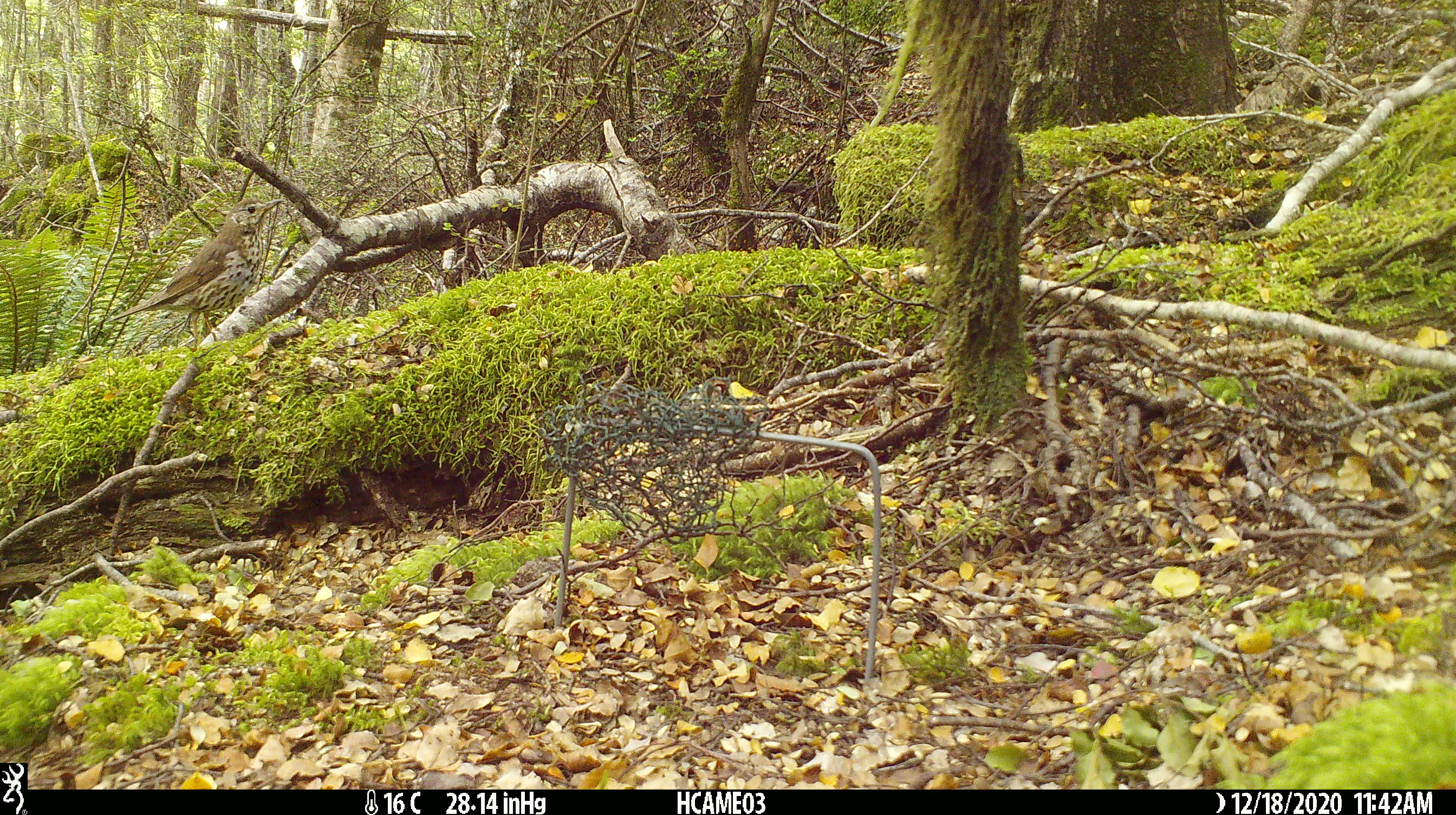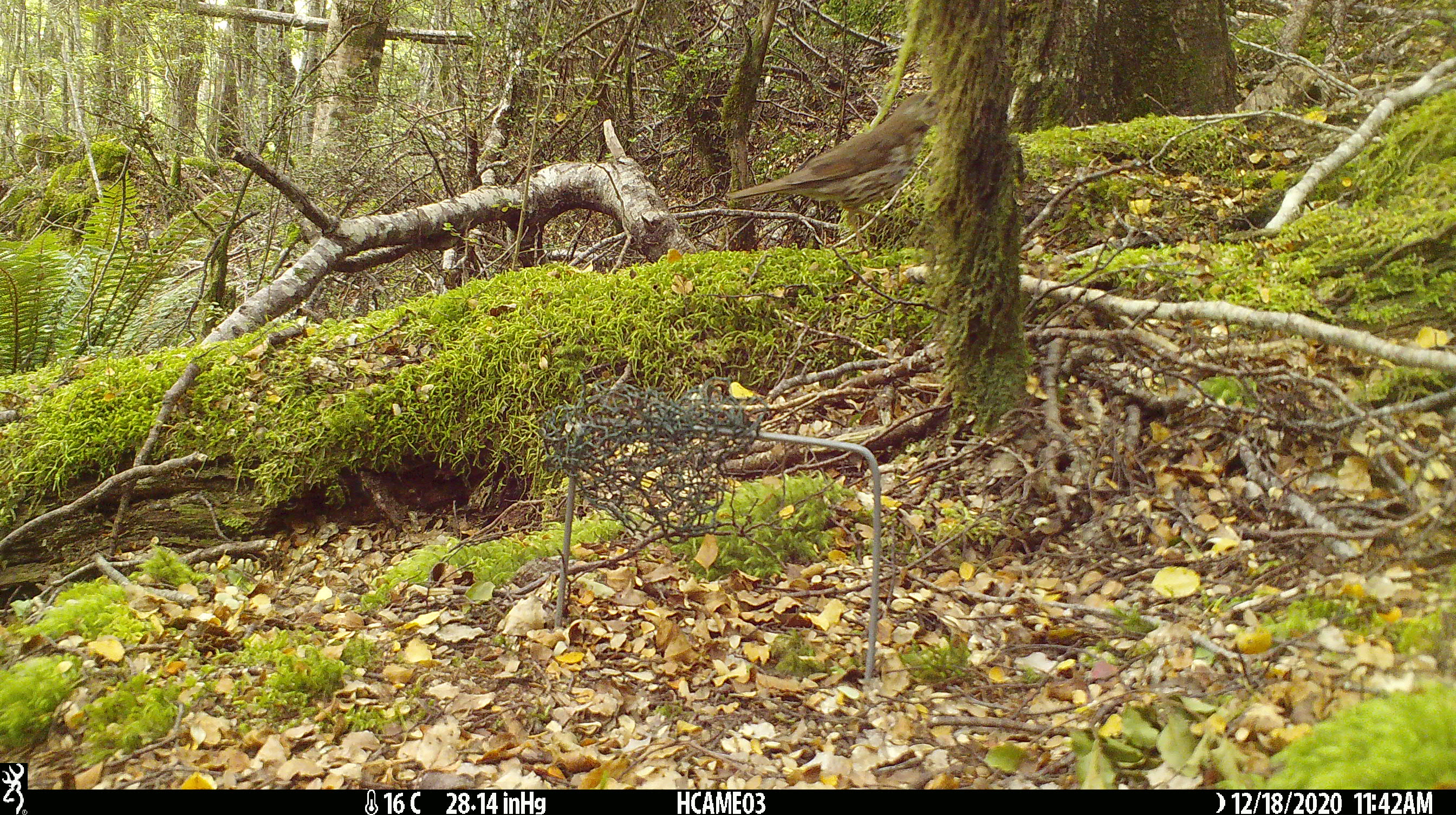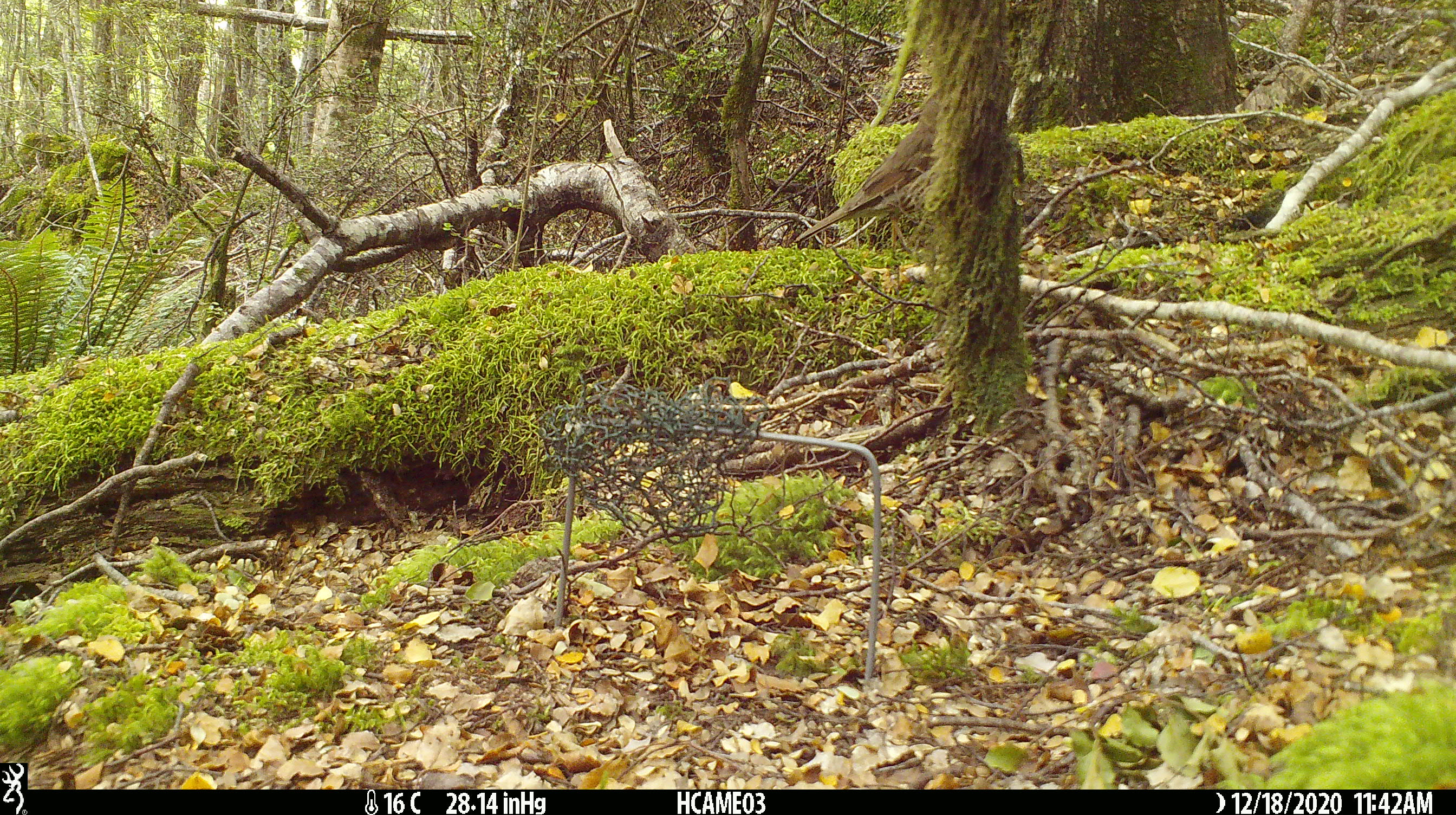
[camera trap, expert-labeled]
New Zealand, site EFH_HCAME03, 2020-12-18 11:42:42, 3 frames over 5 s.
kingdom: Animalia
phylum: Chordata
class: Aves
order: Passeriformes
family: Turdidae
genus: Turdus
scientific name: Turdus philomelos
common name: song thrush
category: thrush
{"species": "thrush (song thrush) (Turdus philomelos)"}